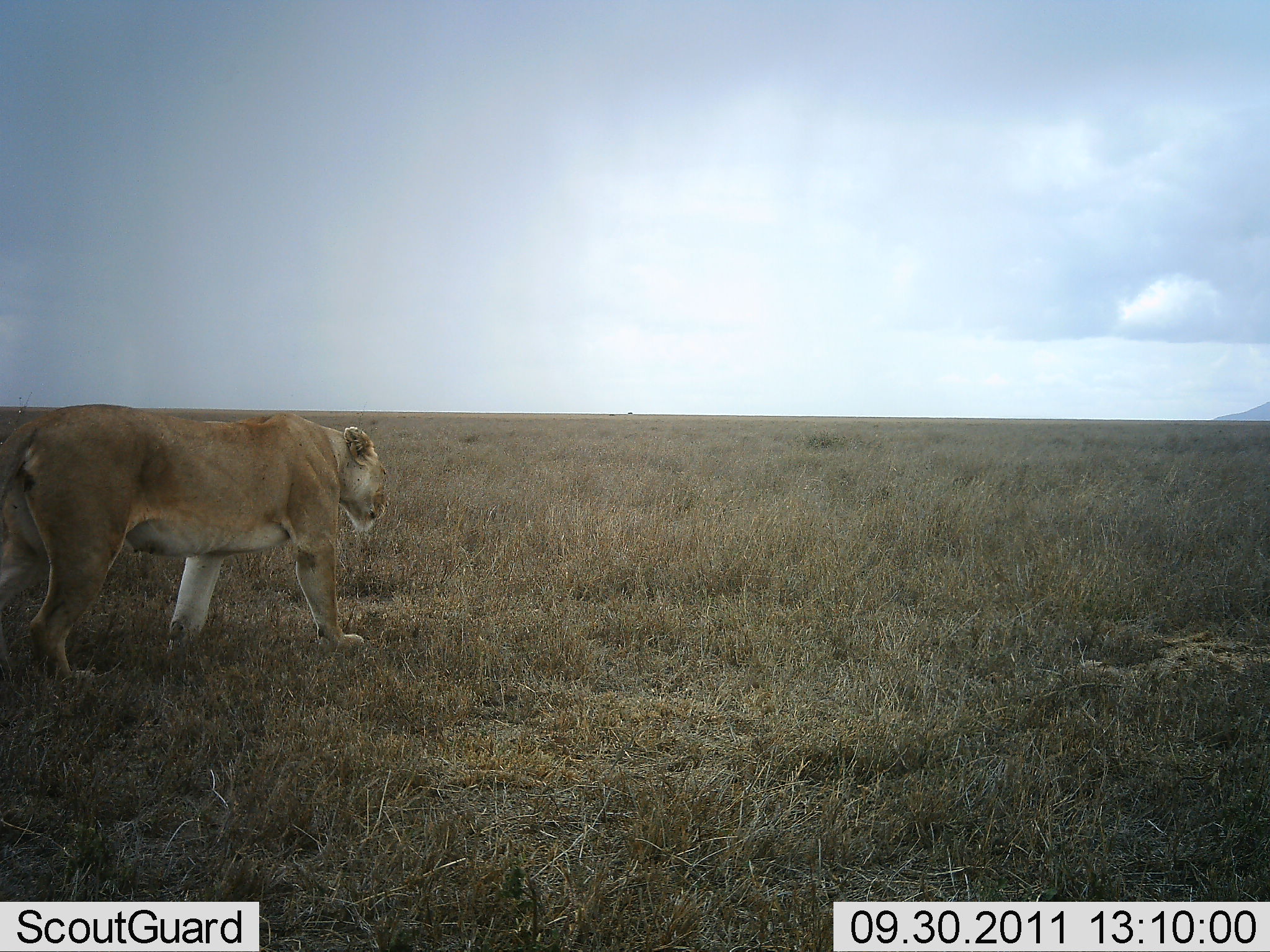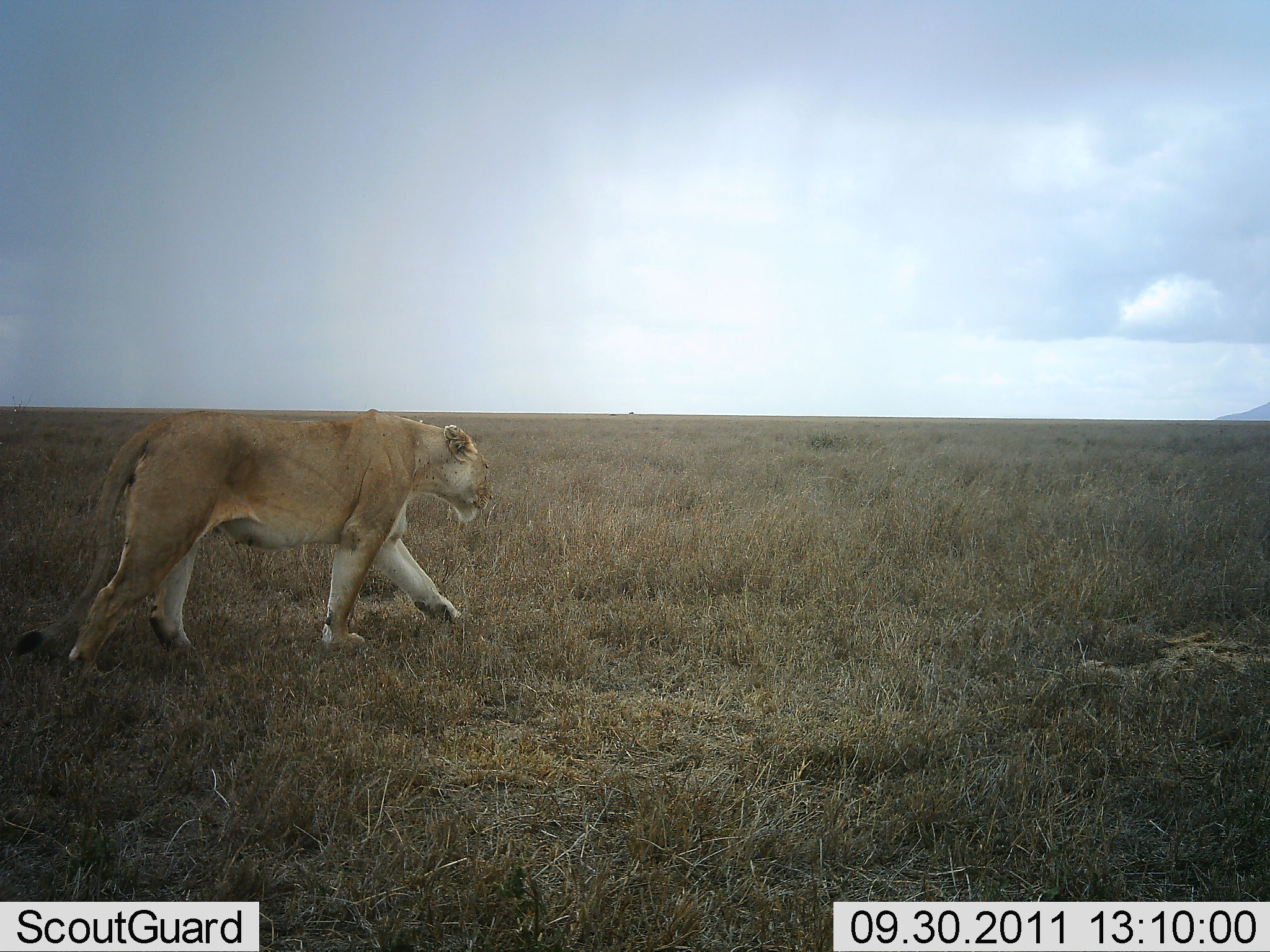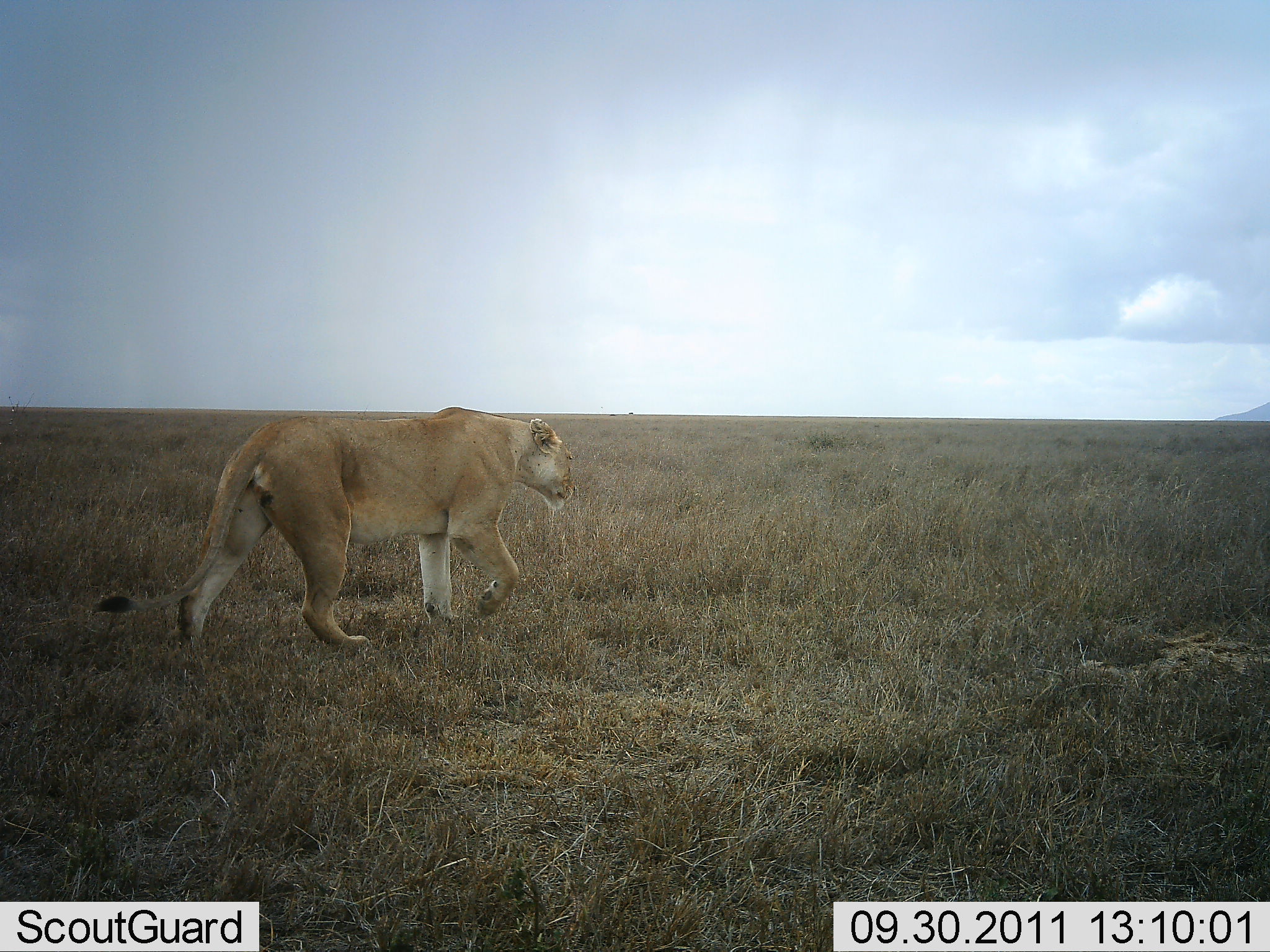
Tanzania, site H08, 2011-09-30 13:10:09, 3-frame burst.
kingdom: Animalia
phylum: Chordata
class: Mammalia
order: Carnivora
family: Felidae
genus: Panthera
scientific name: Panthera leo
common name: lion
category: lionfemale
Lionfemale (lion) (Panthera leo), count 1. Behavior (volunteer vote fractions): standing 0%, resting 0%, moving 100%, interacting 0%. Young present (vote fraction): 0%. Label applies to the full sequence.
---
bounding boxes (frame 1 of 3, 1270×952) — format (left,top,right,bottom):
animal: (0,403,391,687)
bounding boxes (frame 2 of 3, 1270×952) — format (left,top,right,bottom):
animal: (14,408,493,685)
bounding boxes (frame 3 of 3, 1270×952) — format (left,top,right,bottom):
animal: (91,407,578,655)